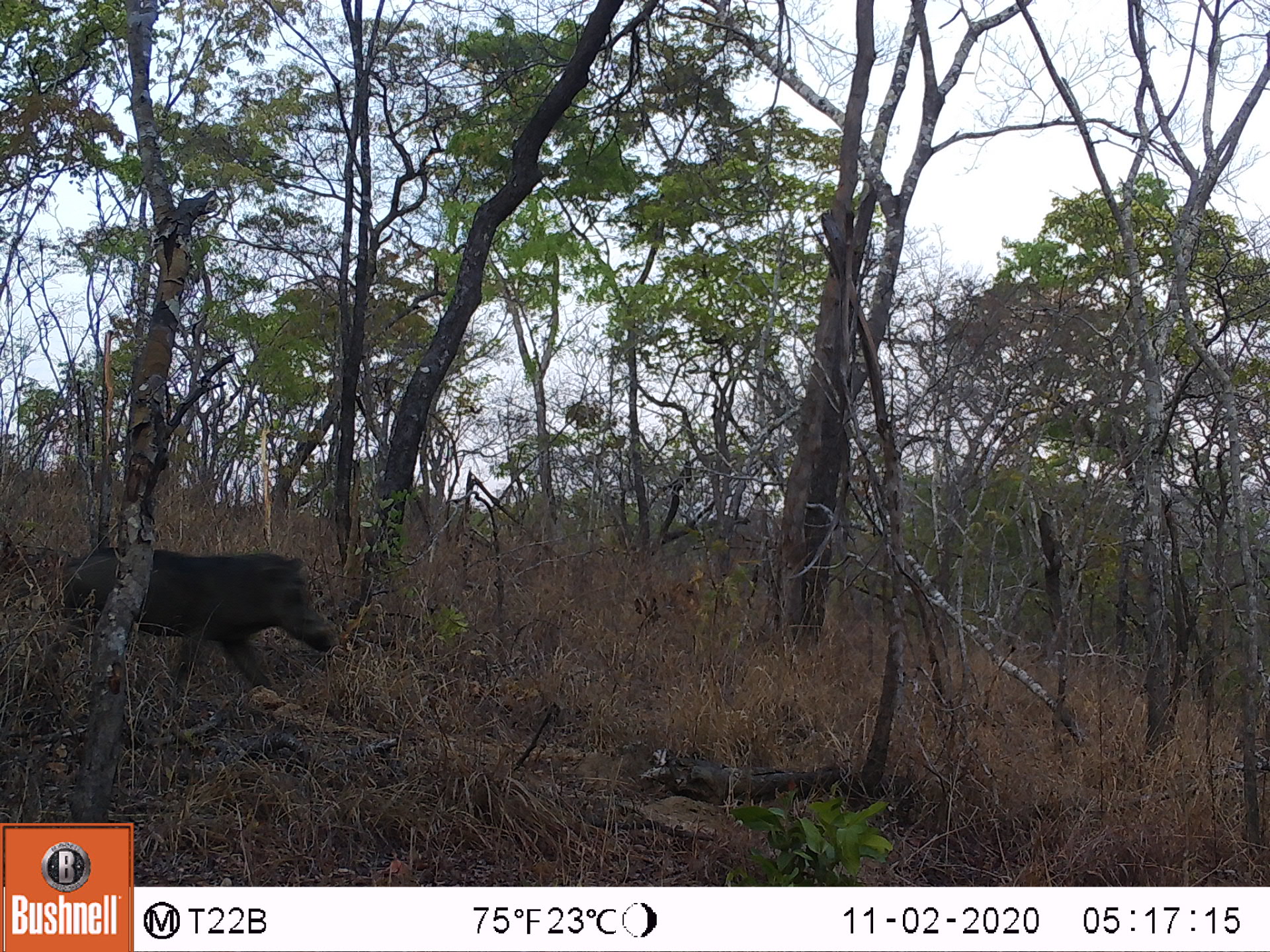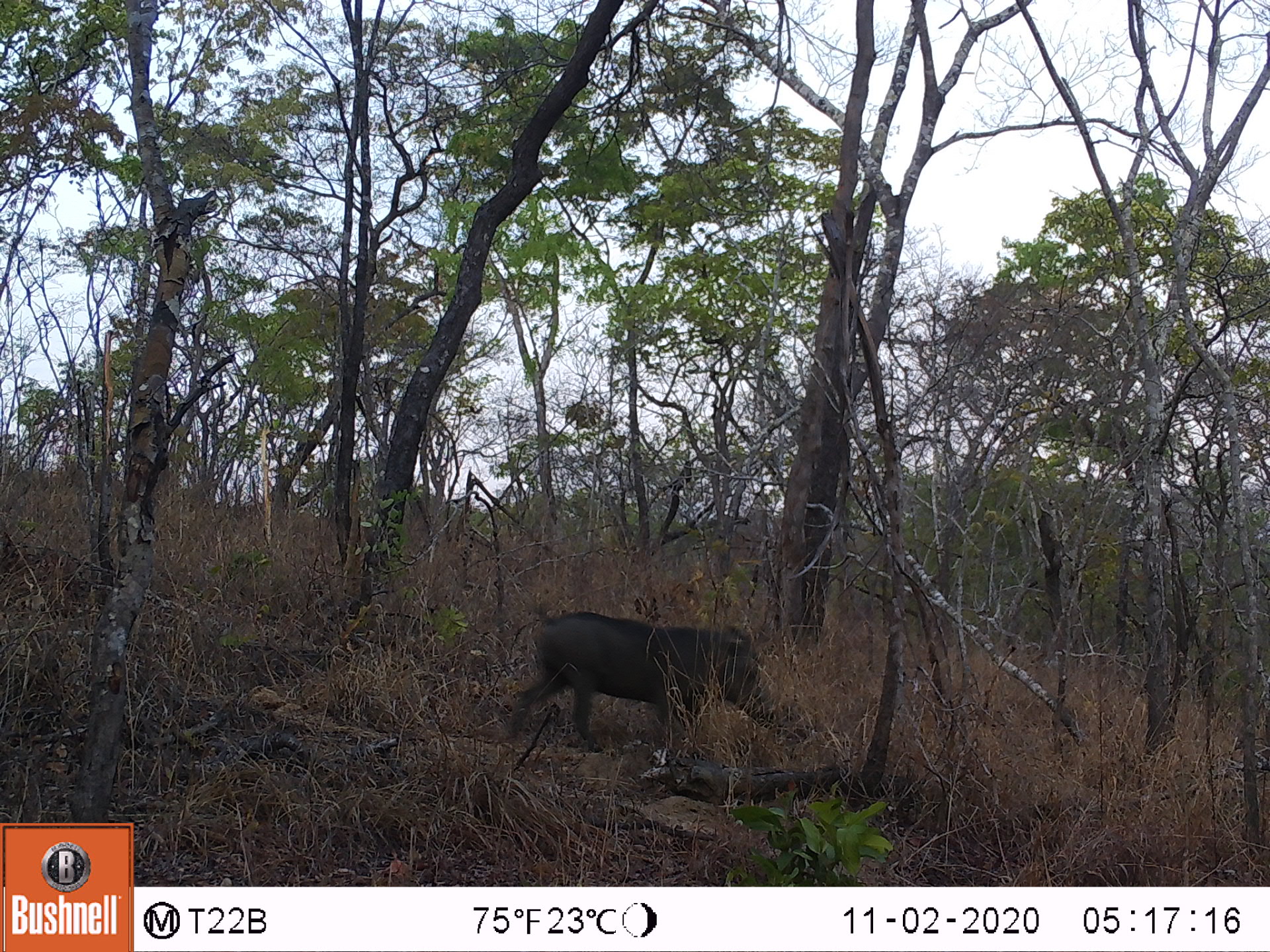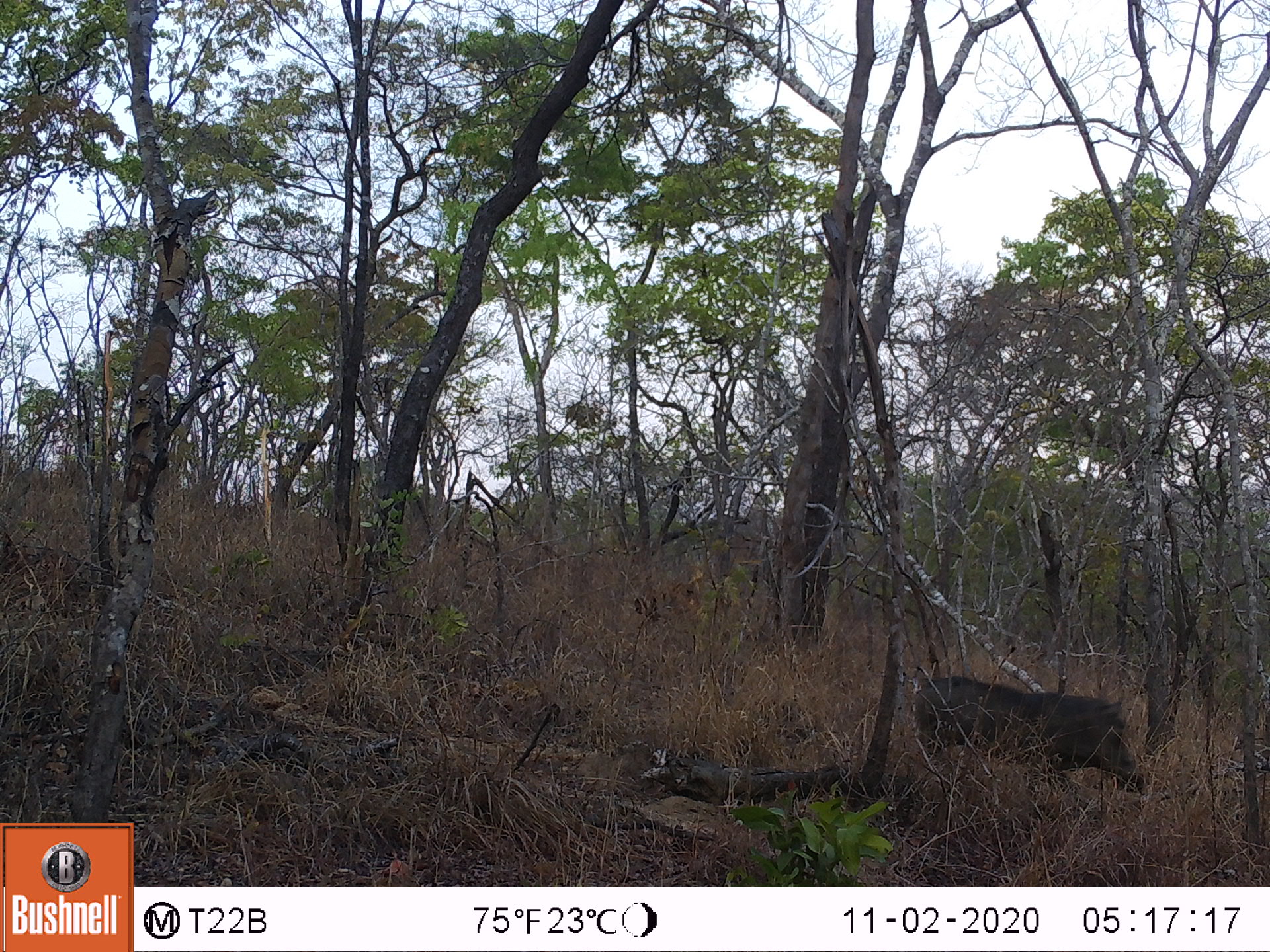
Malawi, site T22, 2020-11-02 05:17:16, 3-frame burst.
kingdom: Animalia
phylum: Chordata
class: Mammalia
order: Artiodactyla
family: Suidae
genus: Phacochoerus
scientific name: Phacochoerus africanus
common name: common warthog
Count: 1.